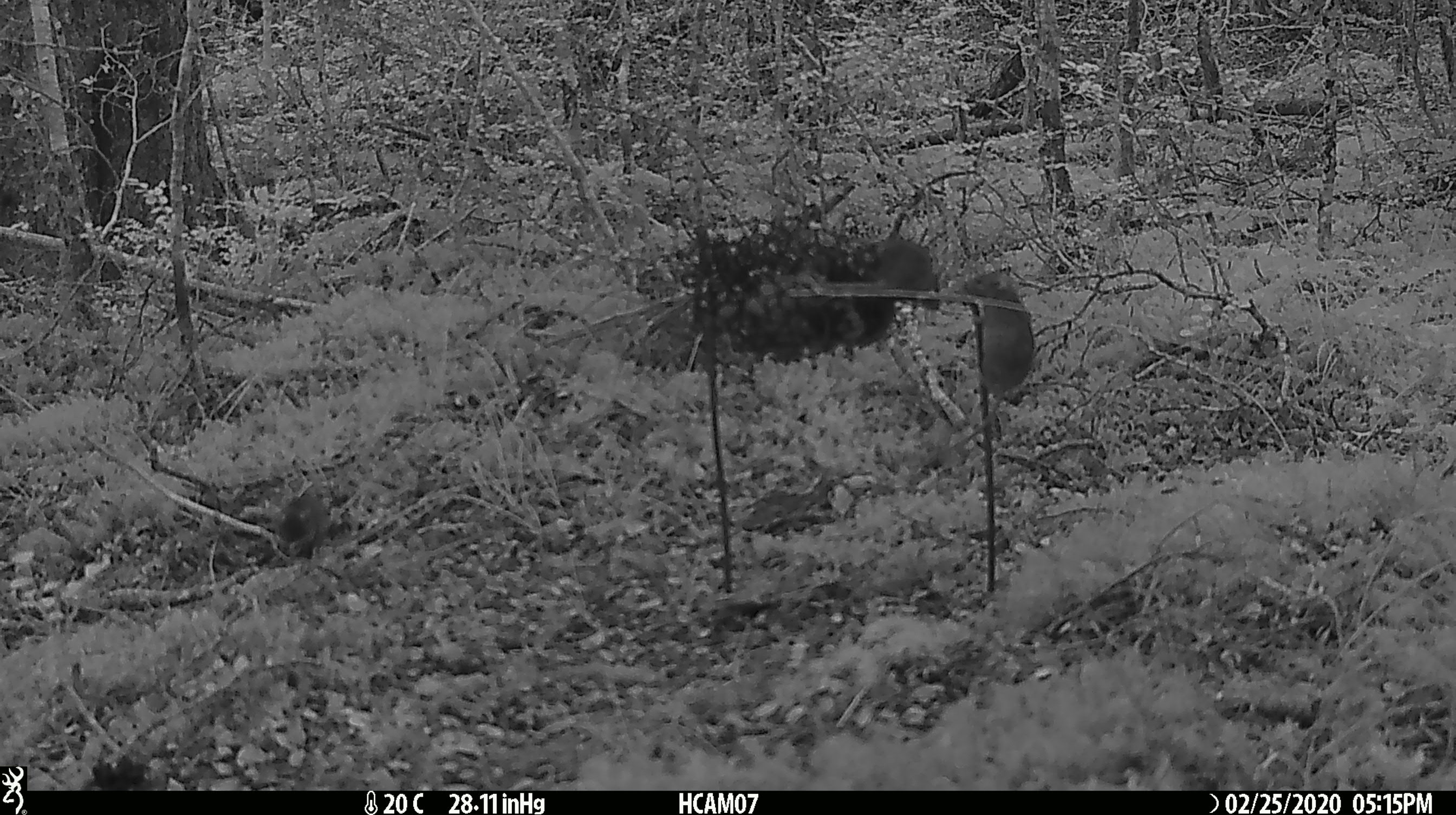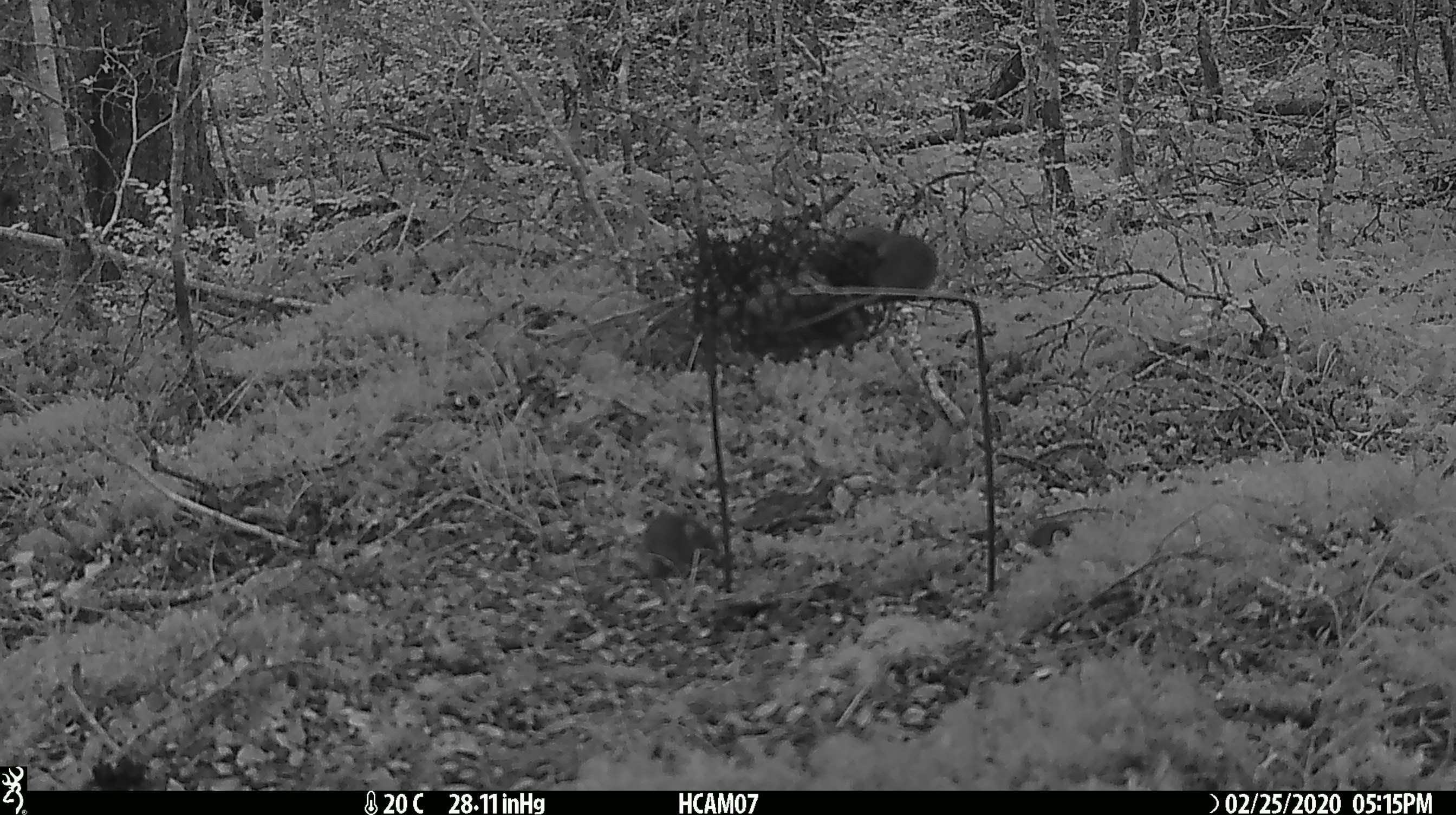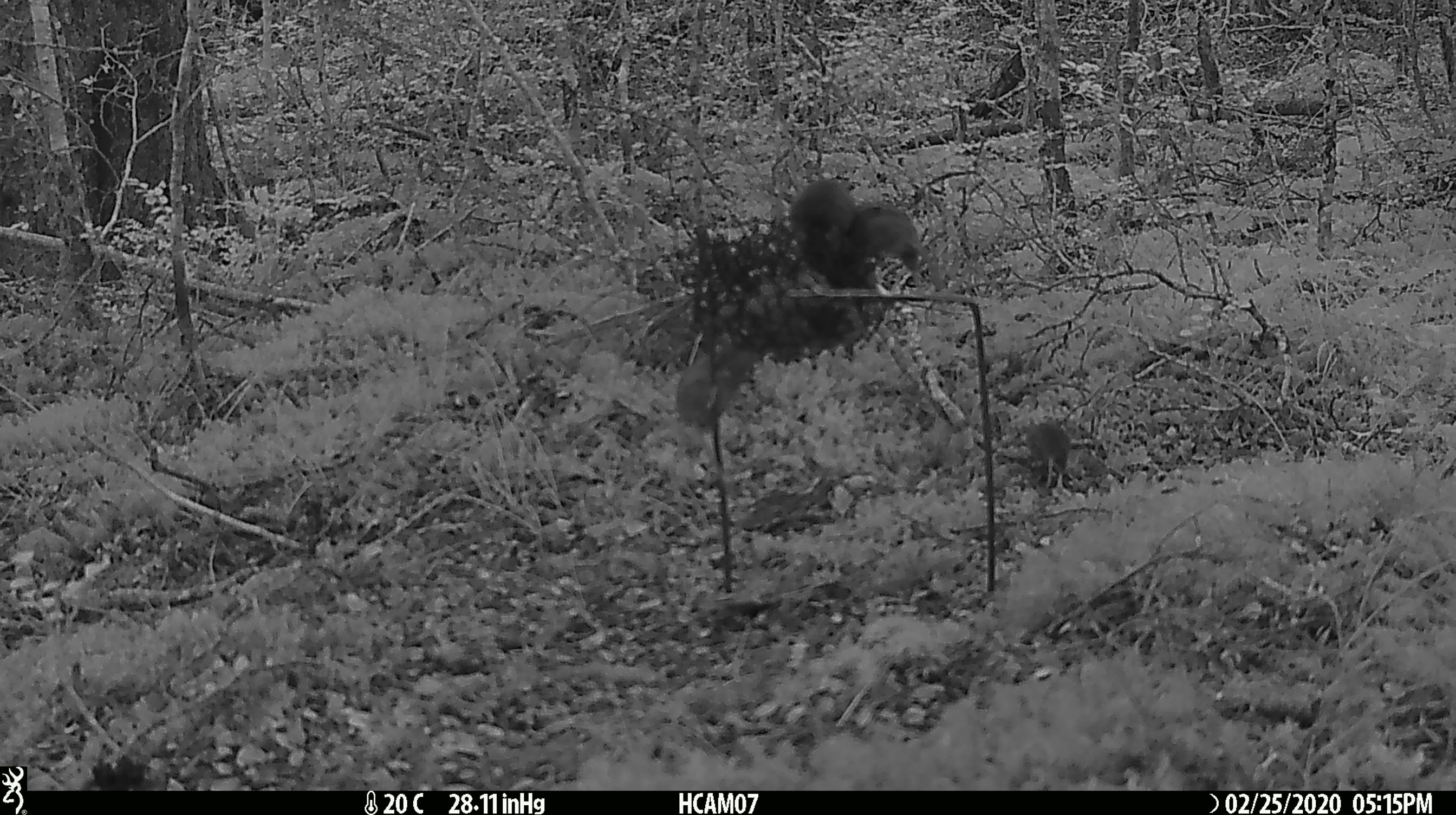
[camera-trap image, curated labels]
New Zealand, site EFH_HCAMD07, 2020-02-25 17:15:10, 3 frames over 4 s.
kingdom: Animalia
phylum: Chordata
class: Mammalia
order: Rodentia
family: Muridae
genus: Mus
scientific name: Mus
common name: mouse